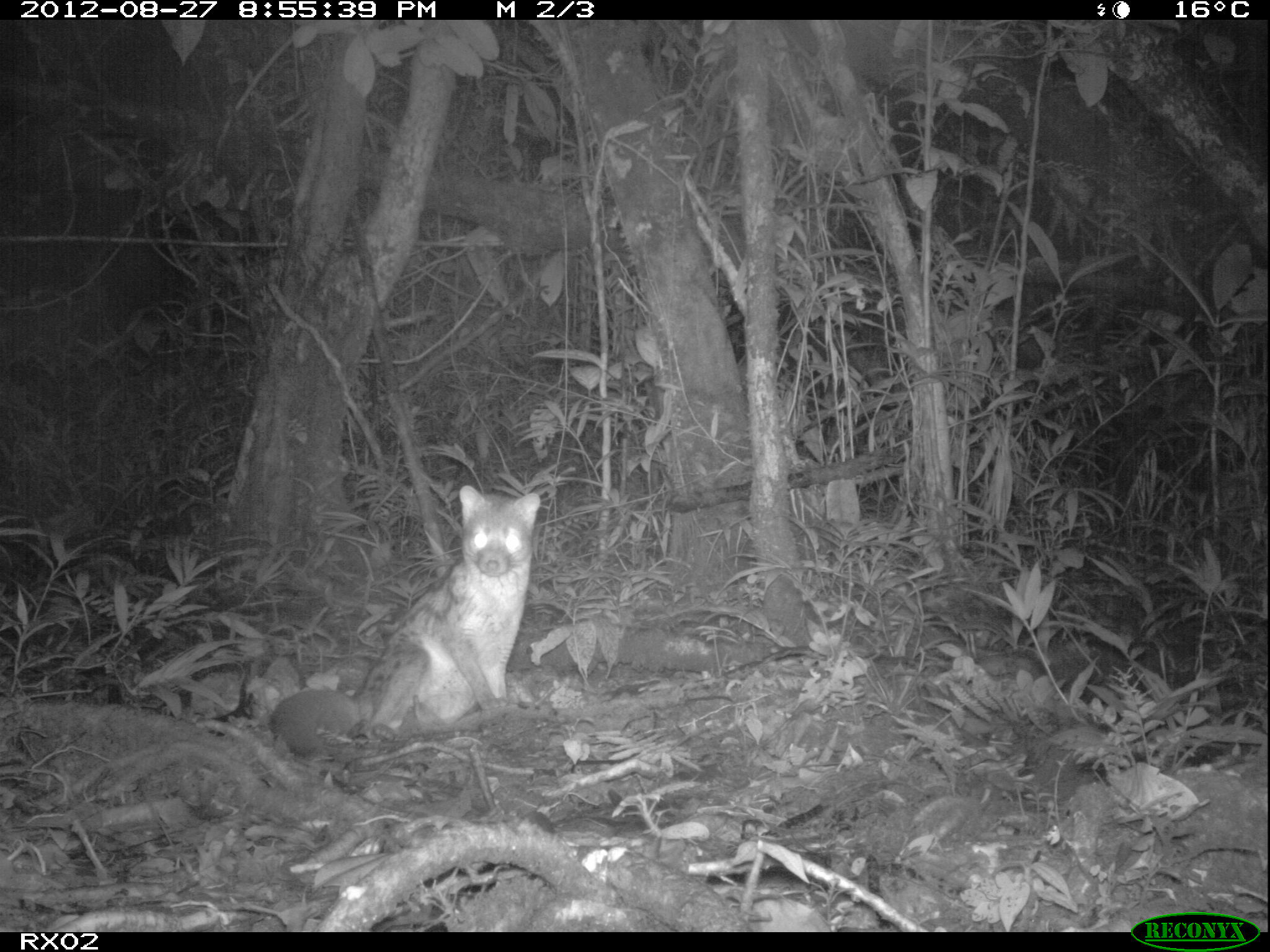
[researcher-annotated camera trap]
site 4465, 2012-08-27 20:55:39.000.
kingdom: Animalia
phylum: Chordata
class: Mammalia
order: Carnivora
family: Eupleridae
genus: Fossa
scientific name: Fossa fossana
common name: fanaloka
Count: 1.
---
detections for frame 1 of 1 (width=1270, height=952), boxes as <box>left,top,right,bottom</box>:
fossa fossana: <box>264,482,541,762</box>